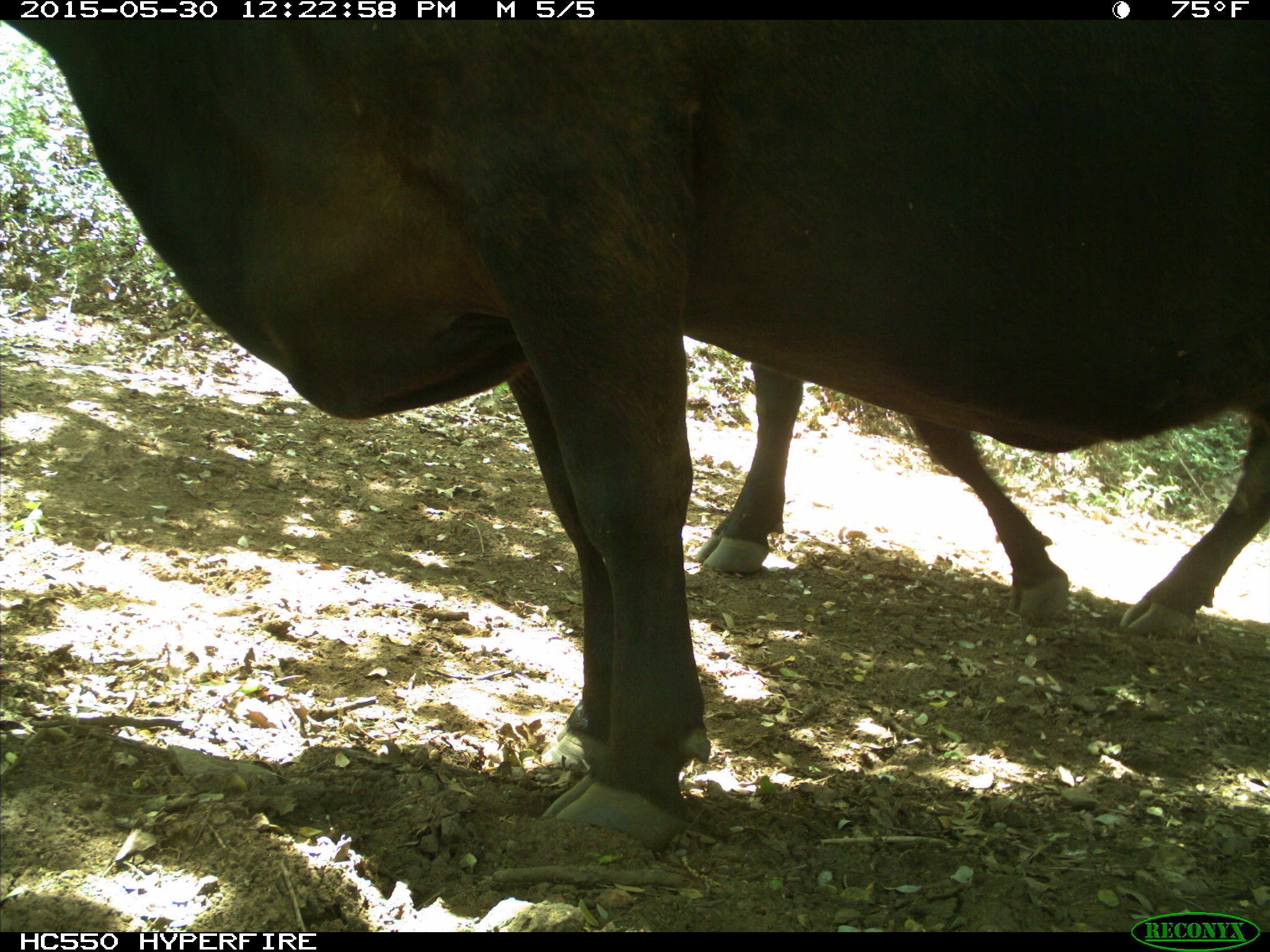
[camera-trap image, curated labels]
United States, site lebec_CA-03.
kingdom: Animalia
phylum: Chordata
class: Mammalia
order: Artiodactyla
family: Bovidae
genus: Bos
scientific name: Bos taurus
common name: domestic cow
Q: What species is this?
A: Bos taurus (domestic cow).